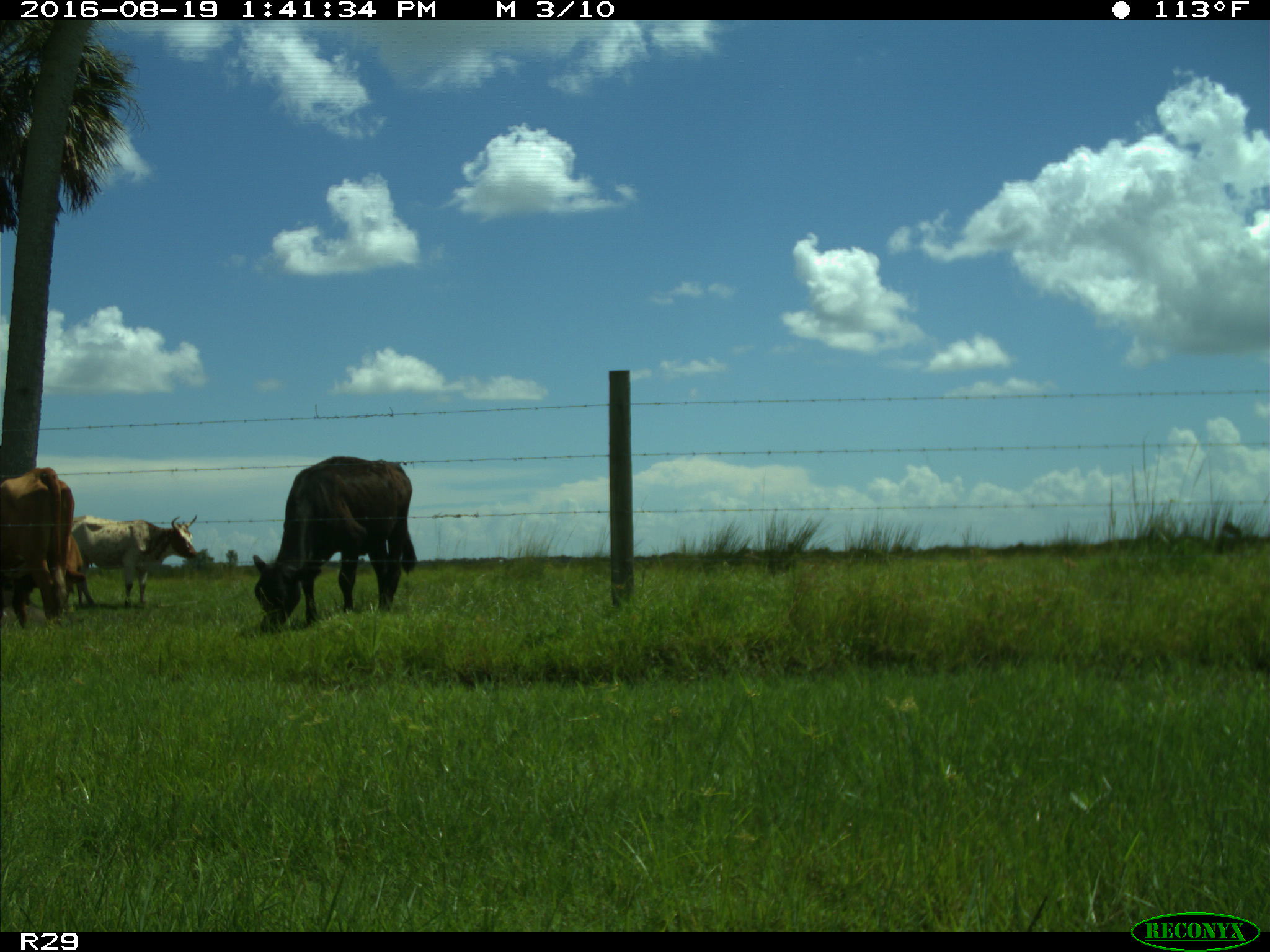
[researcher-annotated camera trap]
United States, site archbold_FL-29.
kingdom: Animalia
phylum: Chordata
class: Mammalia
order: Artiodactyla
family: Bovidae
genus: Bos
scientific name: Bos taurus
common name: domestic cow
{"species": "Bos taurus (domestic cow)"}